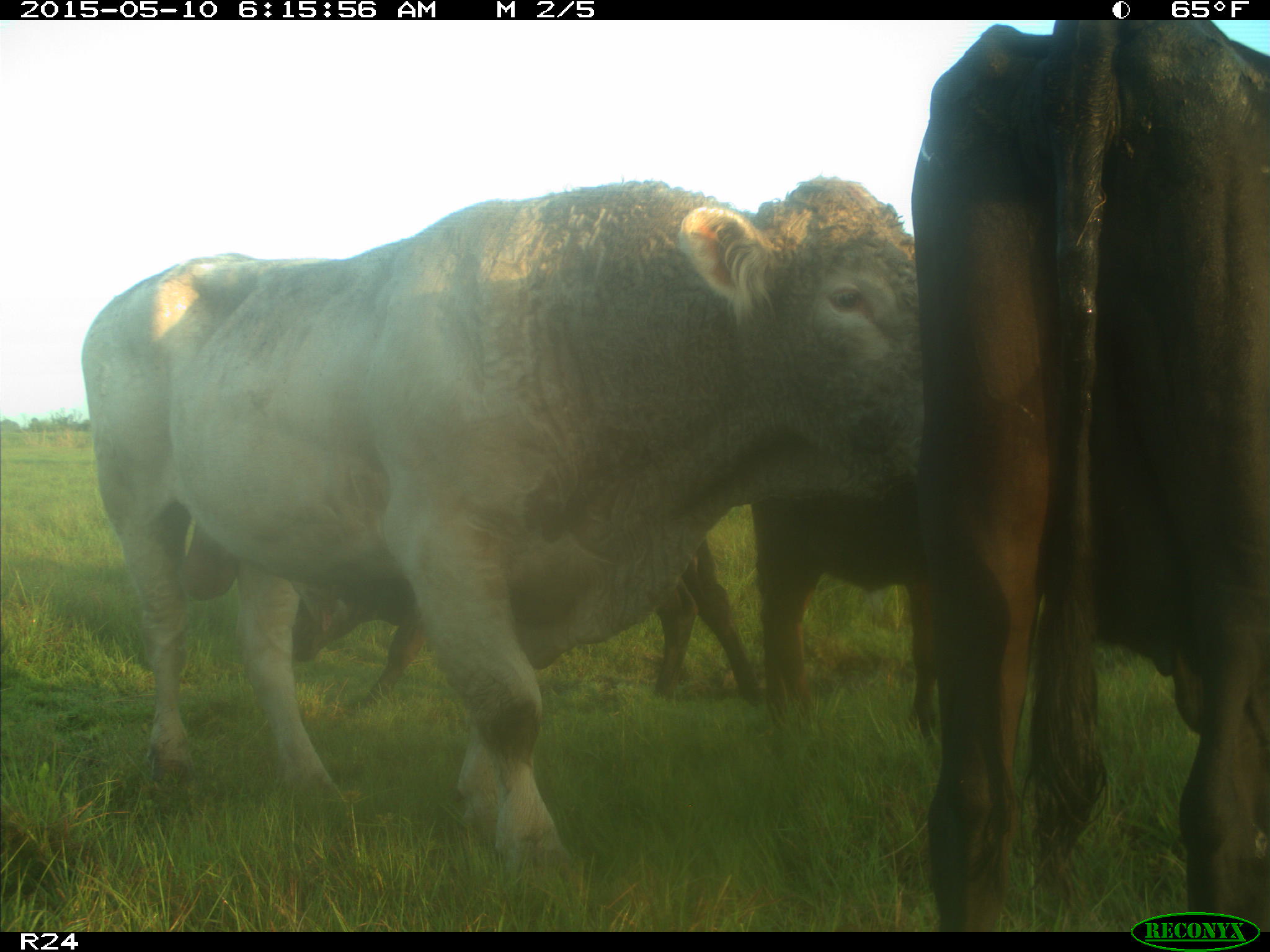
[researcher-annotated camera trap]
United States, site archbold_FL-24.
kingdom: Animalia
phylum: Chordata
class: Mammalia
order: Artiodactyla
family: Bovidae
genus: Bos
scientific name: Bos taurus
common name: domestic cow